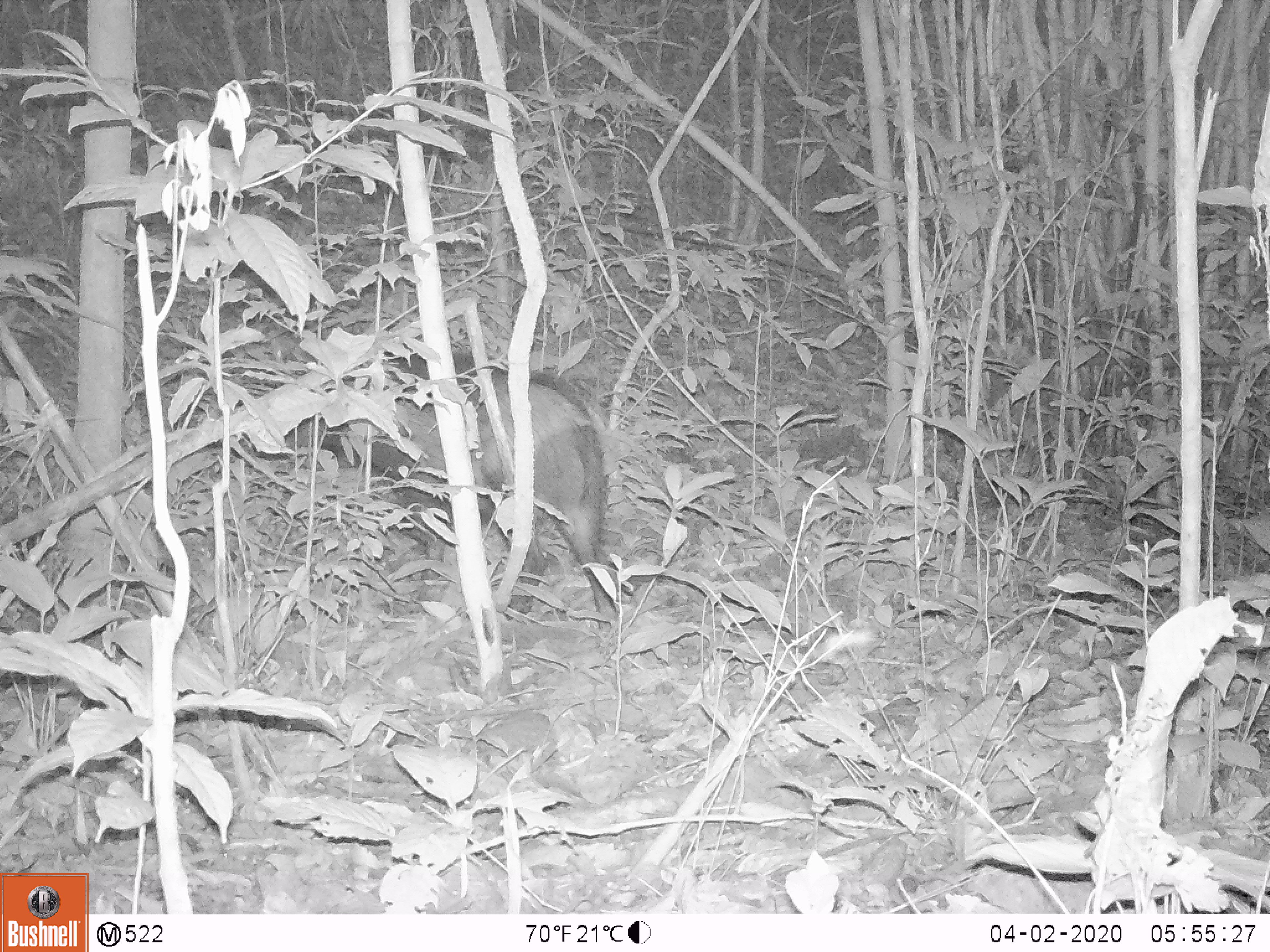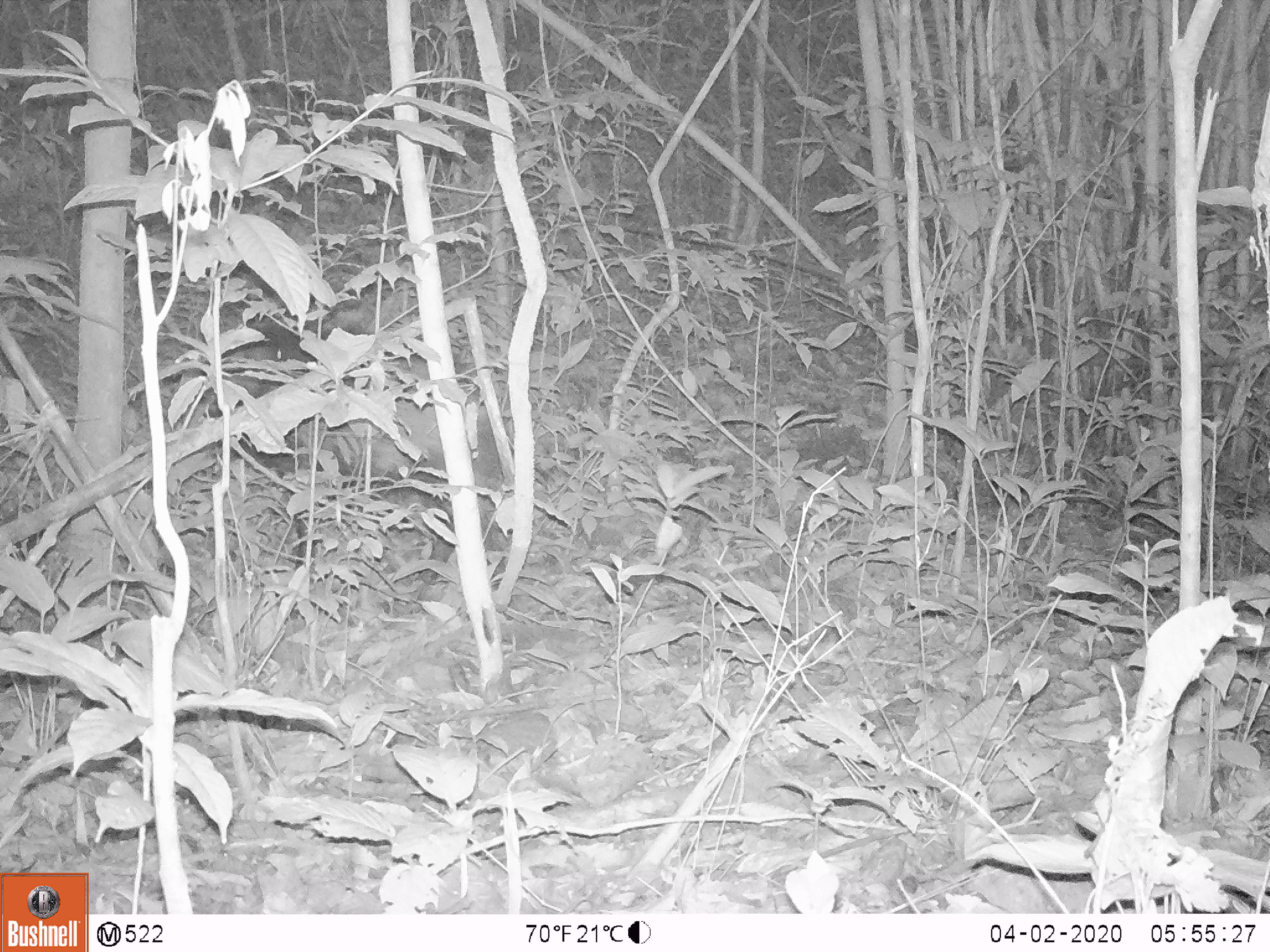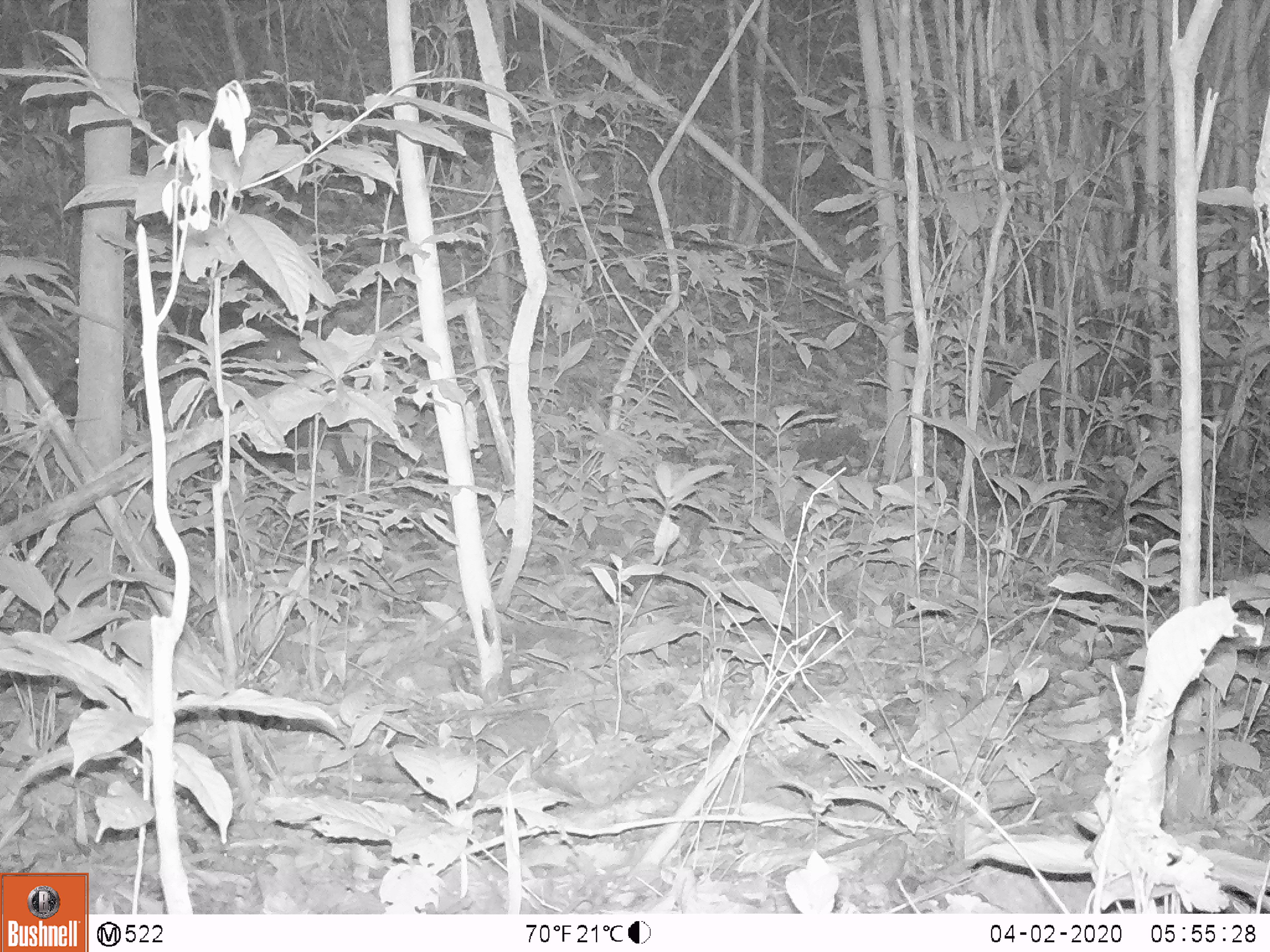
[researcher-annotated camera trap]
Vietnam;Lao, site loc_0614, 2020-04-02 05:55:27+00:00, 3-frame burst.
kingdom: Animalia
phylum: Chordata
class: Mammalia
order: Artiodactyla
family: Suidae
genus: Sus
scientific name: Sus scrofa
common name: eurasian wild pig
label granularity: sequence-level